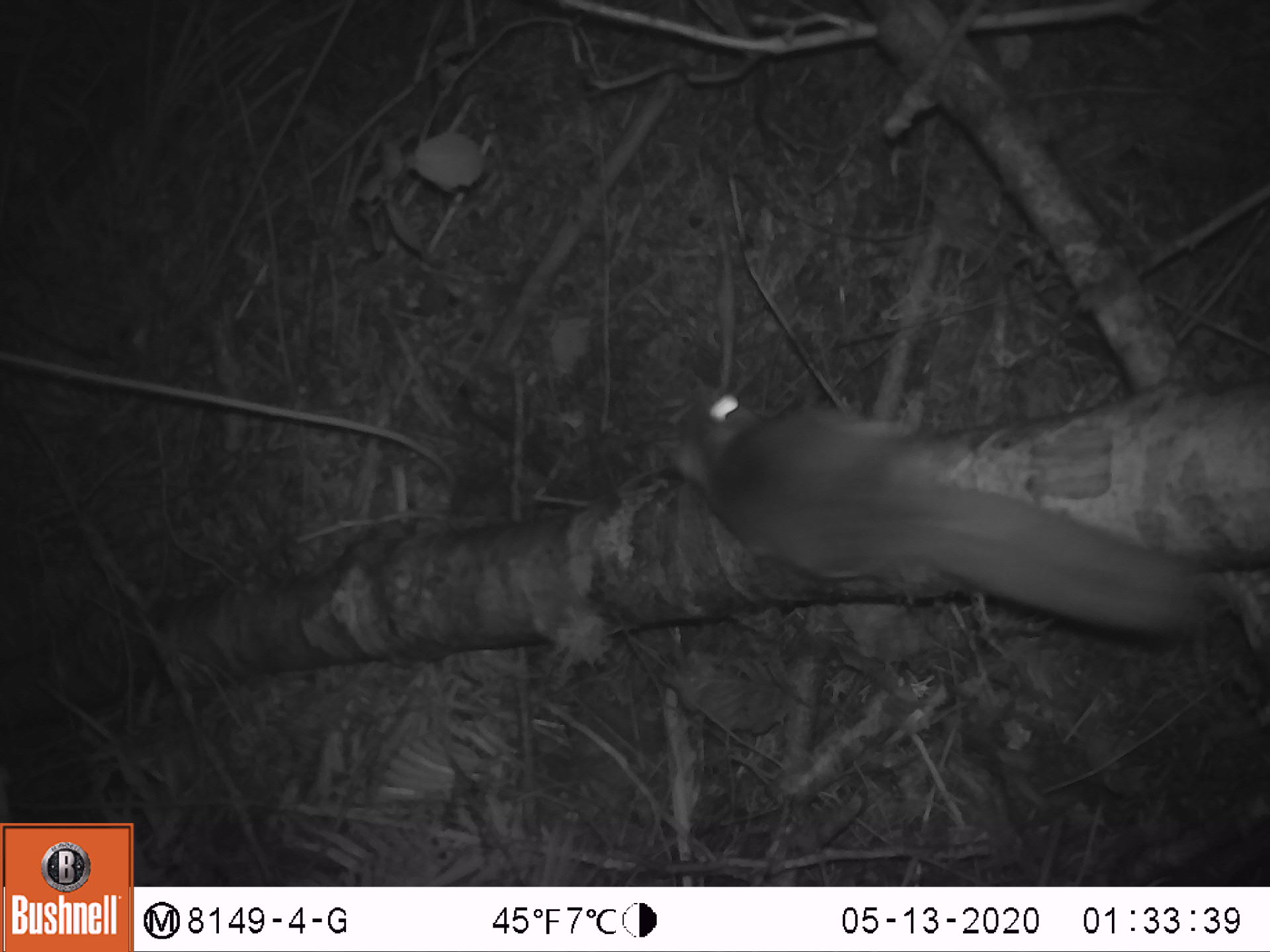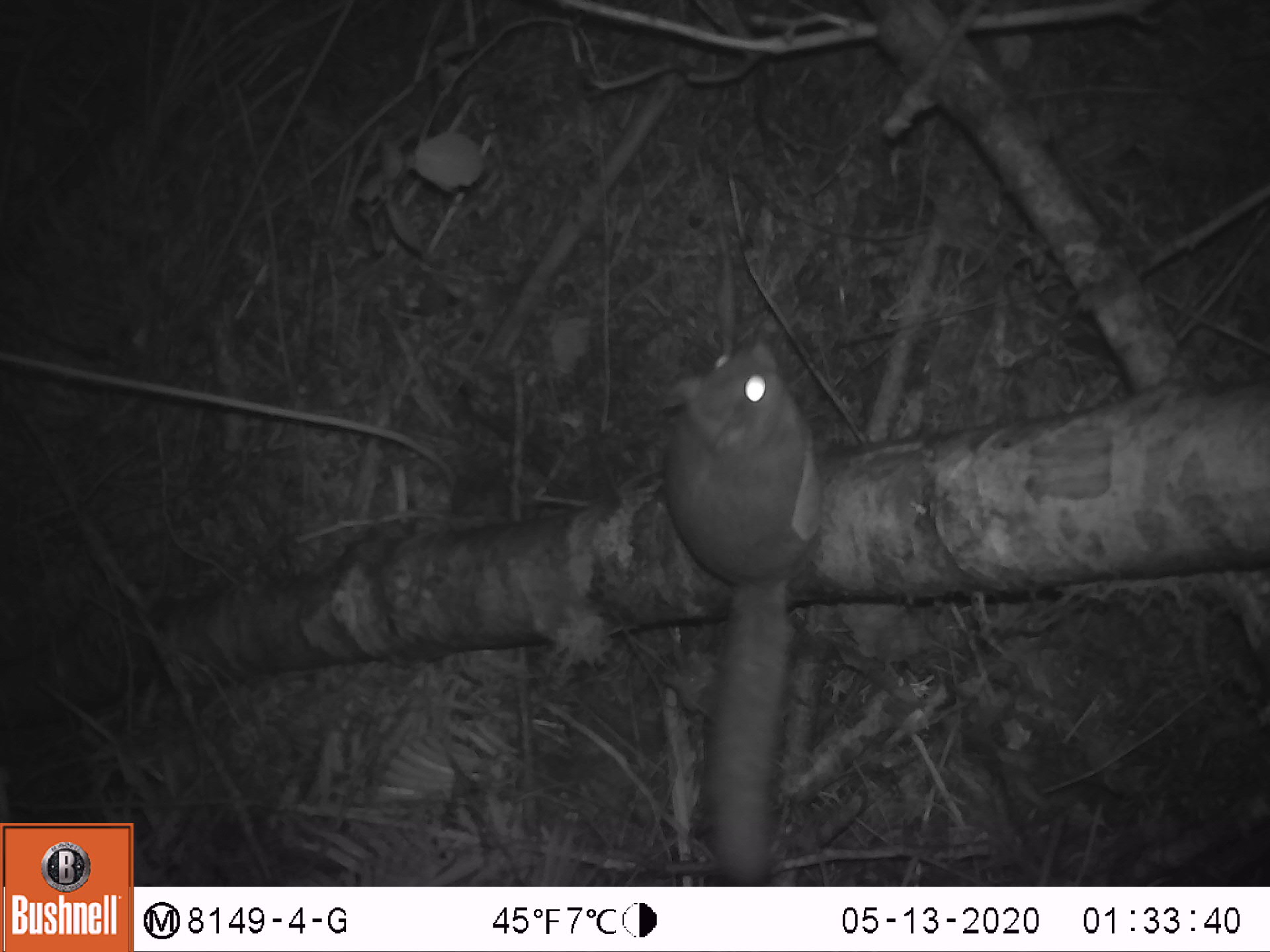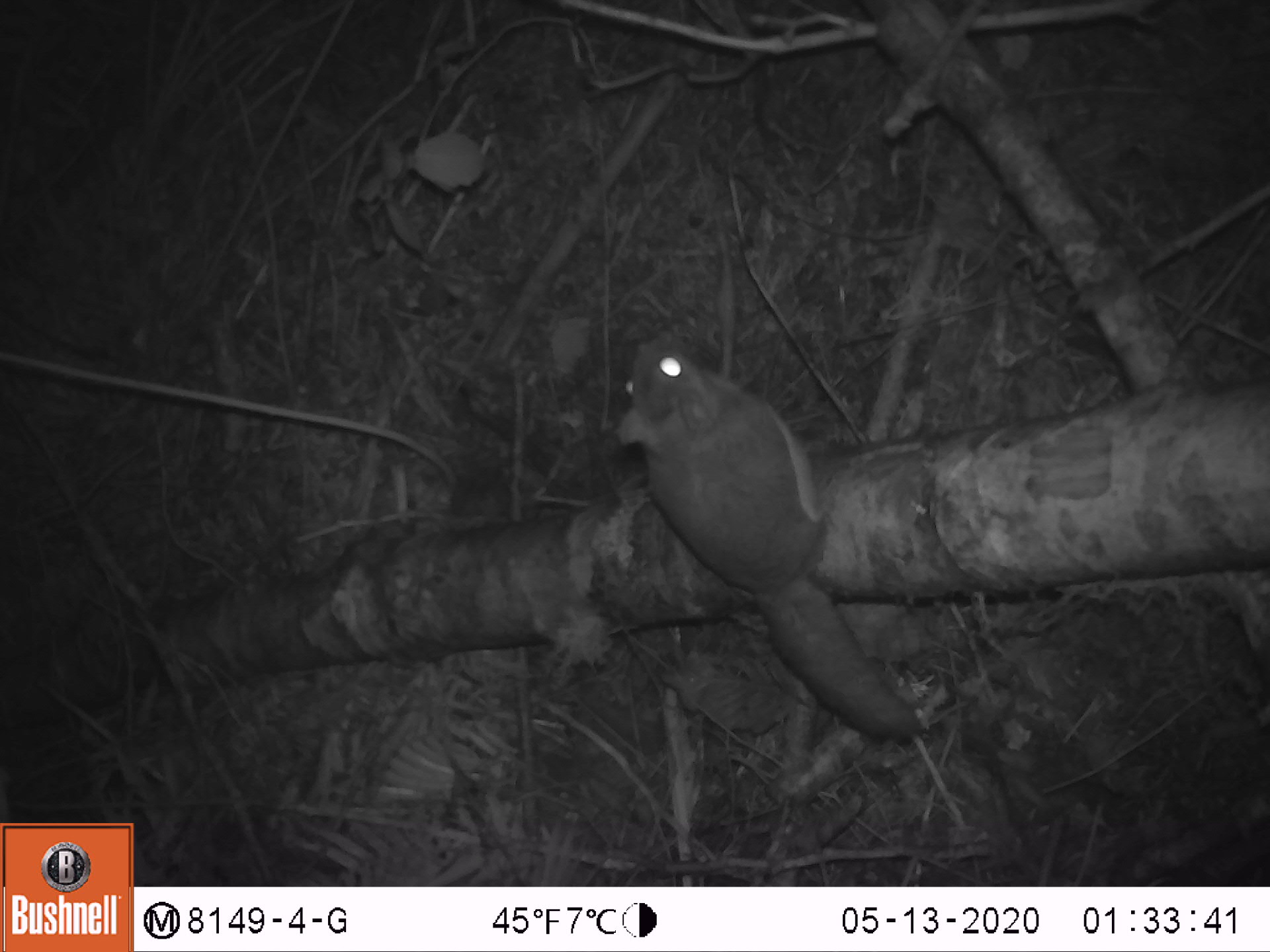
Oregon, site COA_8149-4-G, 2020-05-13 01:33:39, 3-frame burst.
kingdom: Animalia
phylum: Chordata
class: Mammalia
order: Rodentia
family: Sciuridae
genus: Glaucomys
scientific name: Glaucomys oregonensis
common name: humboldt's flying squirrel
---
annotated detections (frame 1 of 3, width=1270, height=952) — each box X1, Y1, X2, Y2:
humboldt's flying squirrel: 655, 369, 1222, 652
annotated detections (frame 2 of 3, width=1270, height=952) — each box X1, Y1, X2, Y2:
humboldt's flying squirrel: 650, 327, 826, 876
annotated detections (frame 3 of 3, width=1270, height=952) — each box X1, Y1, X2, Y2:
humboldt's flying squirrel: 604, 324, 931, 751